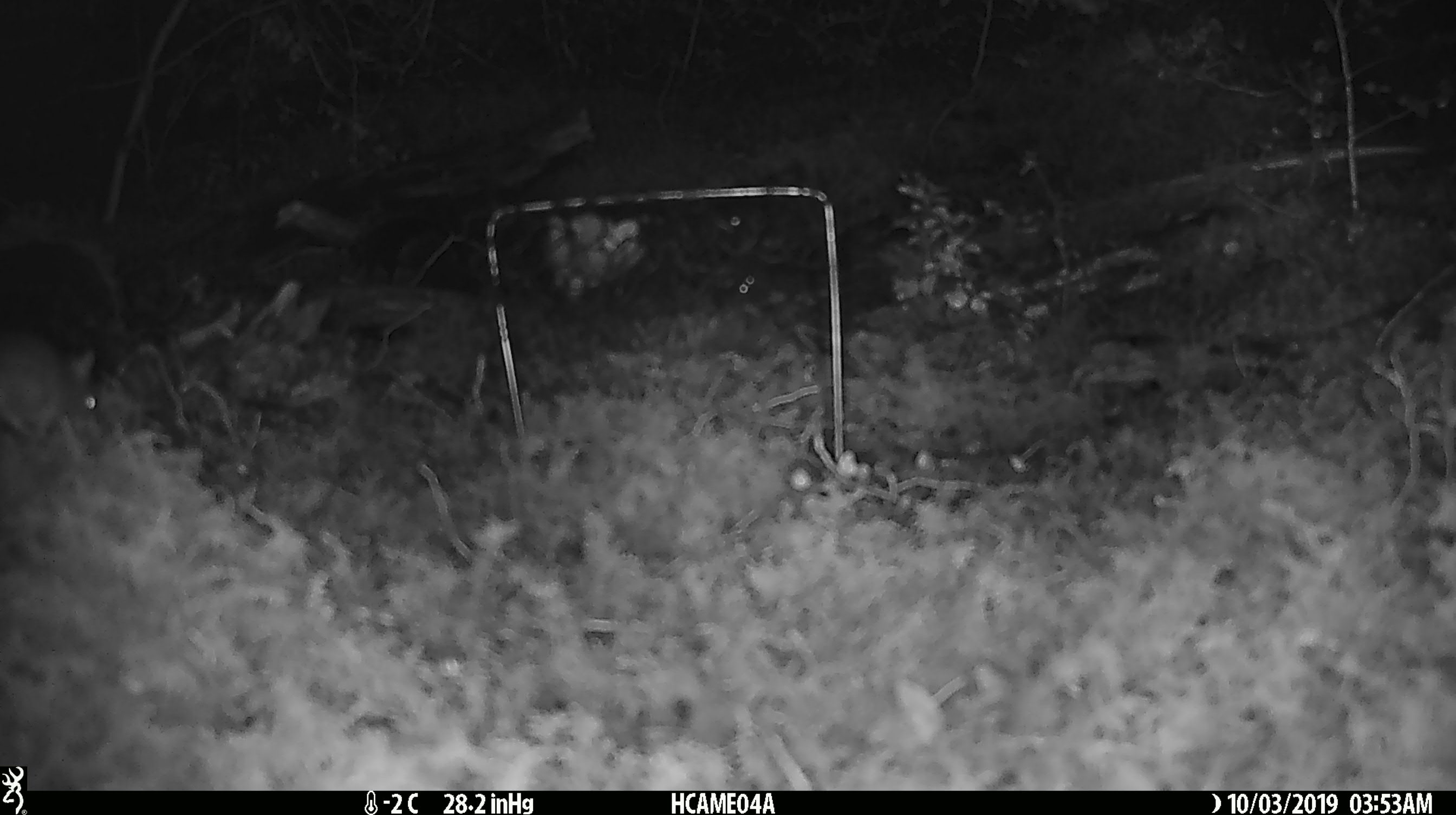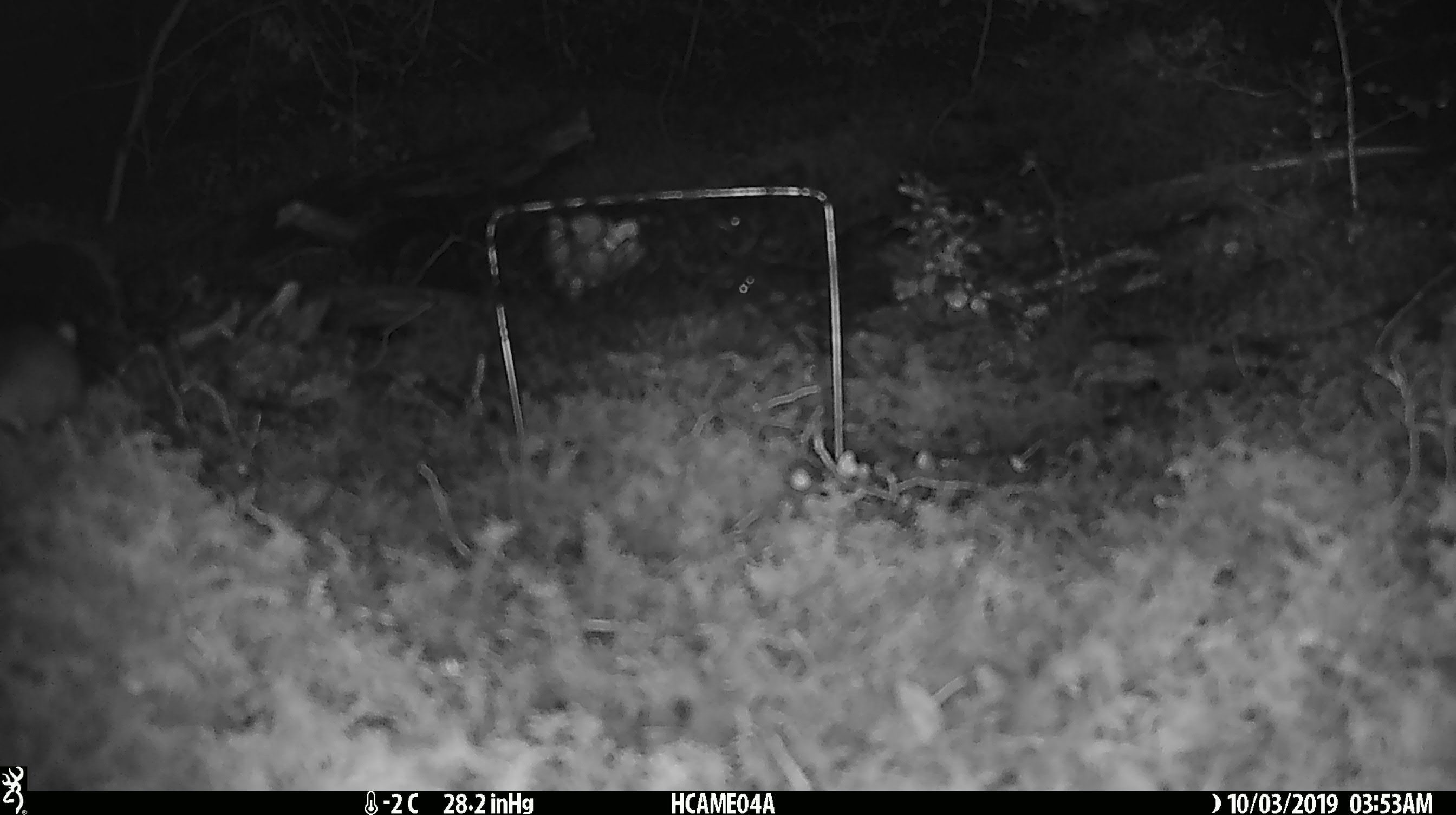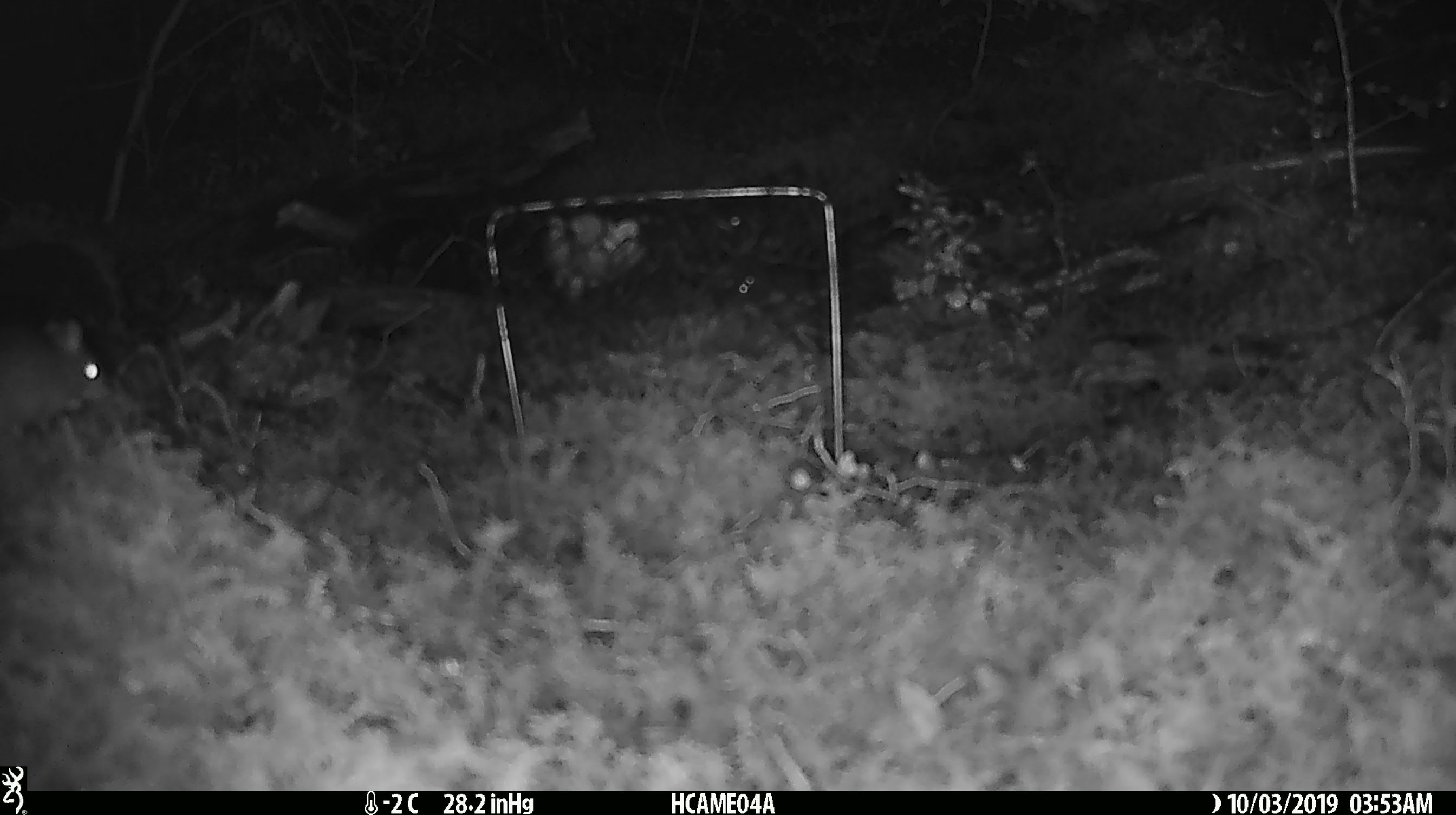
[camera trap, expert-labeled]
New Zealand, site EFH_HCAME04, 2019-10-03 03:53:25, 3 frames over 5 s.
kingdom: Animalia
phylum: Chordata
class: Mammalia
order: Rodentia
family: Muridae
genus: Mus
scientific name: Mus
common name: mouse